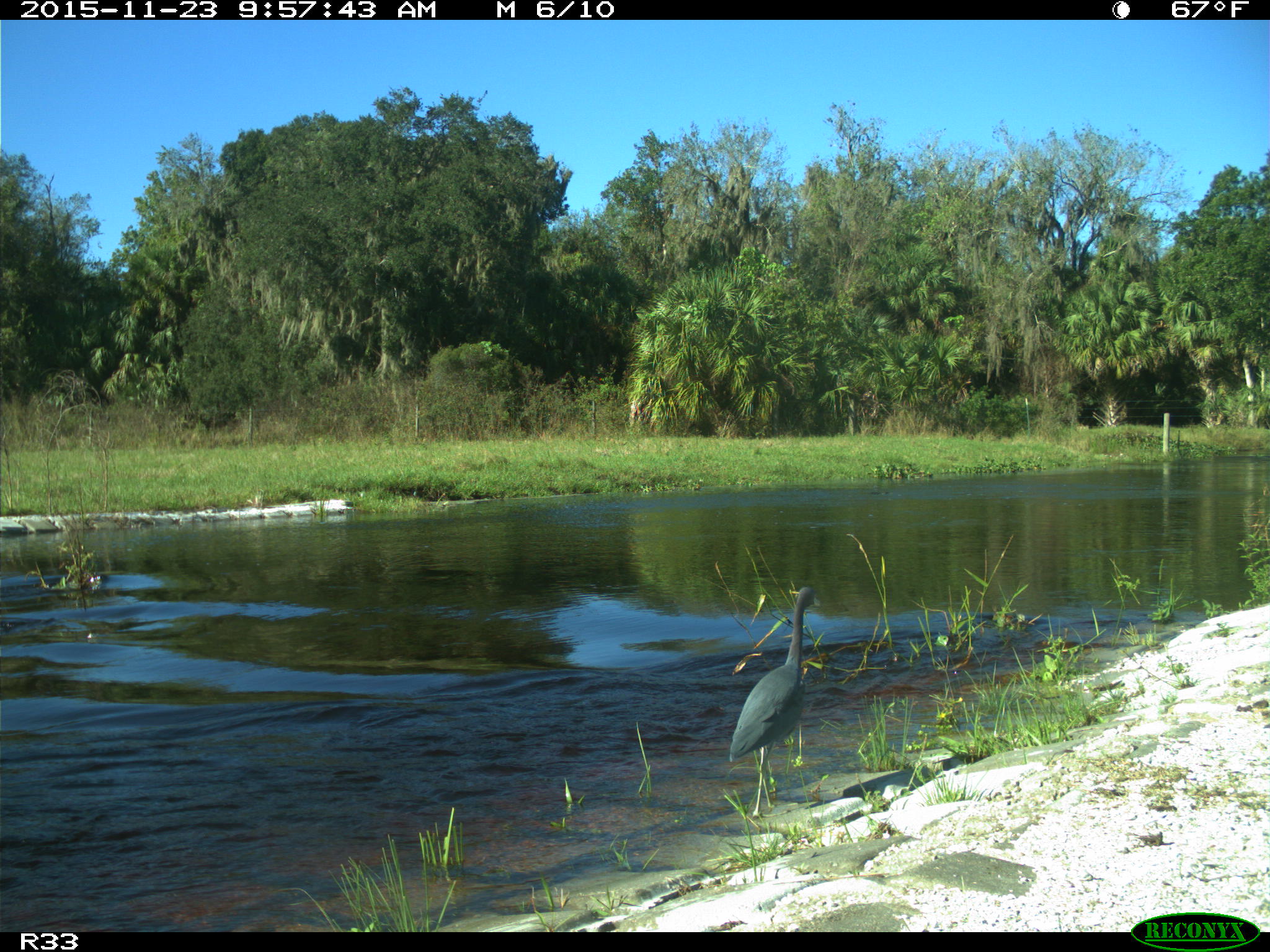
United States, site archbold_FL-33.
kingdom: Animalia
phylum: Chordata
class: Aves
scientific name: Aves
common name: birds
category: unidentified bird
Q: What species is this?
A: Unidentified bird (birds) (Aves).